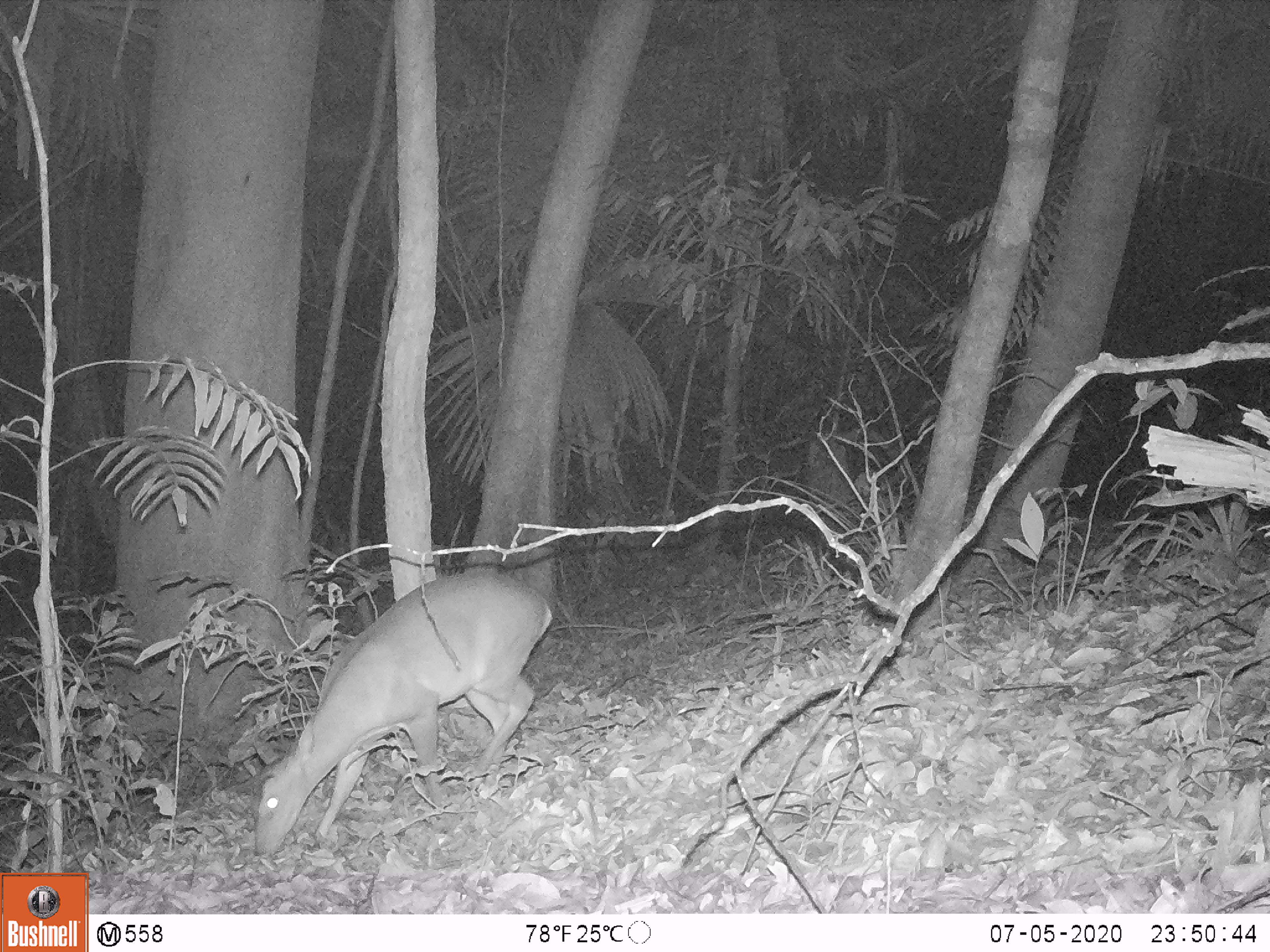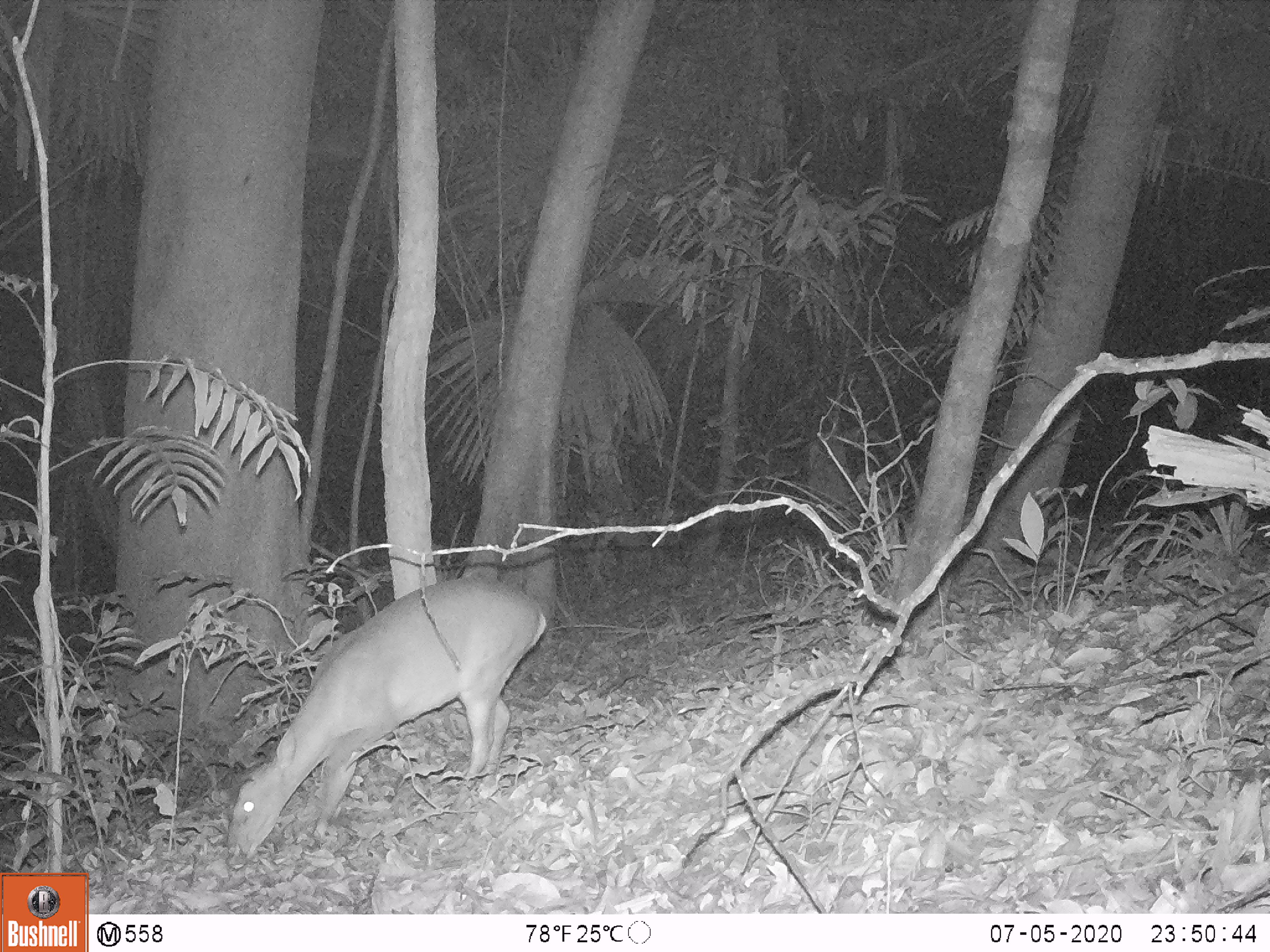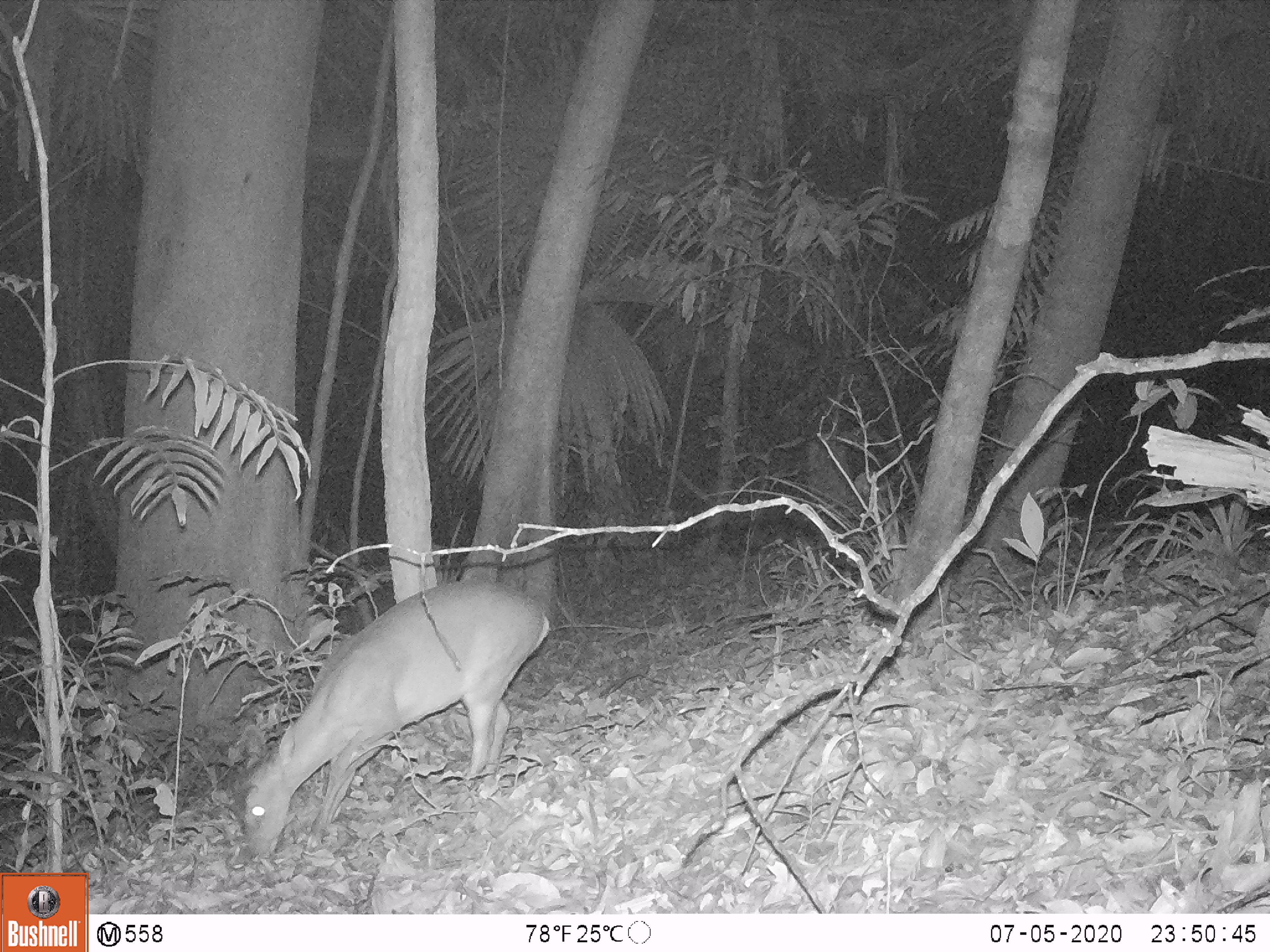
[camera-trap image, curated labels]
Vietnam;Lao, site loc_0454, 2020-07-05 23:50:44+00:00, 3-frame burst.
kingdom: Animalia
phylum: Chordata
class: Mammalia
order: Artiodactyla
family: Cervidae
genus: Muntiacus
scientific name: Muntiacus vuquangensis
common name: large-antlered muntjac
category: large antlered muntjac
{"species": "large antlered muntjac (large-antlered muntjac) (Muntiacus vuquangensis)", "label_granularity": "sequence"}